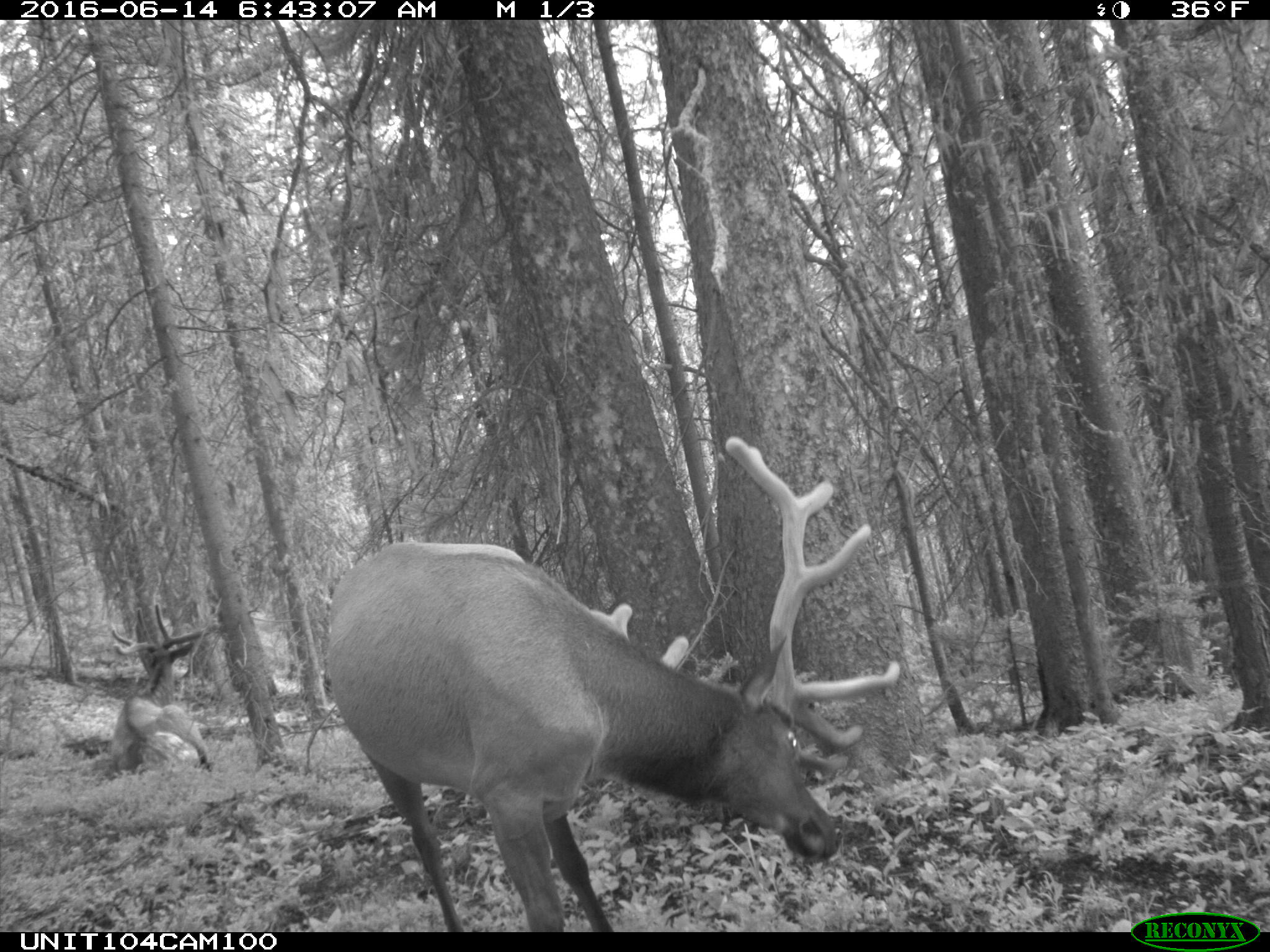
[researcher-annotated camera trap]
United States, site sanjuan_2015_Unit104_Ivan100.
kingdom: Animalia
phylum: Chordata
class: Mammalia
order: Artiodactyla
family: Cervidae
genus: Cervus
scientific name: Cervus elaphus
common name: red deer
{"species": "Cervus elaphus (red deer)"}